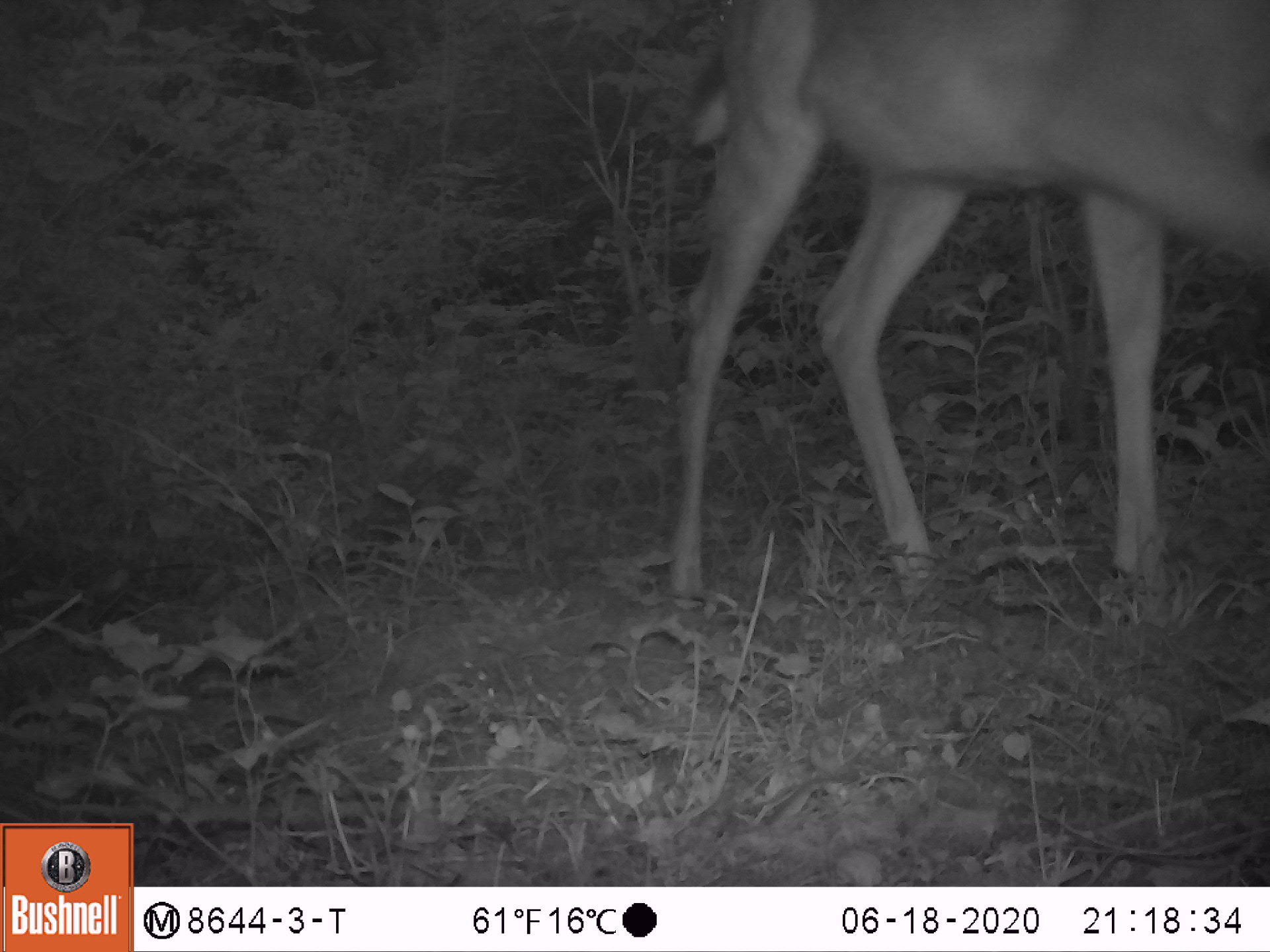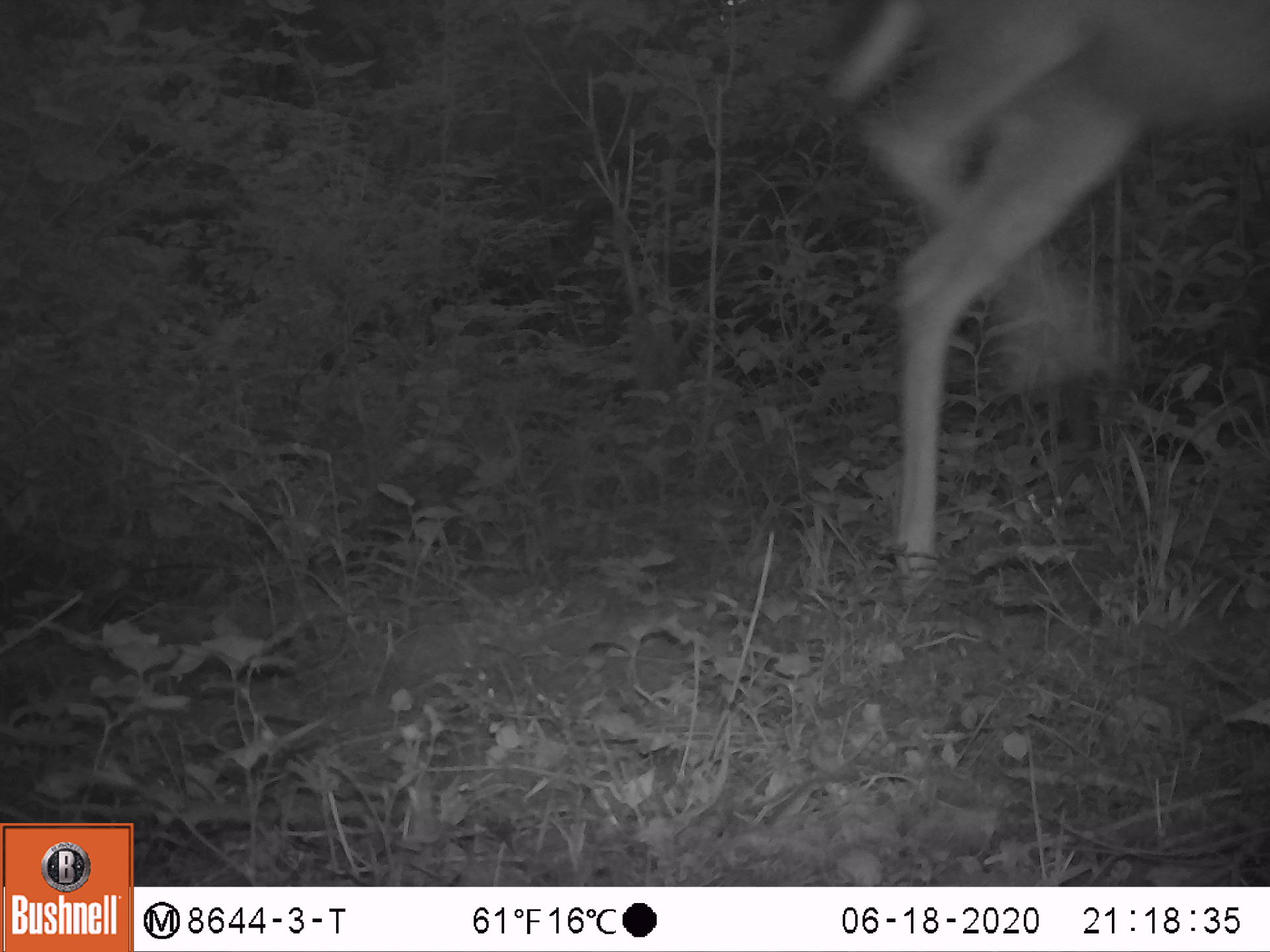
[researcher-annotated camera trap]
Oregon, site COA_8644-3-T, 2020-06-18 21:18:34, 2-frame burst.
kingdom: Animalia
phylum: Chordata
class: Mammalia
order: Artiodactyla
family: Cervidae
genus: Odocoileus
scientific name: Odocoileus hemionus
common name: black-tailed deer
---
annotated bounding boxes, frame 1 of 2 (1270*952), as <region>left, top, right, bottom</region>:
black-tailed deer: <region>662, 0, 1259, 622</region>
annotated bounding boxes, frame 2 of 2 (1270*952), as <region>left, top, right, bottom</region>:
black-tailed deer: <region>821, 0, 1259, 593</region>